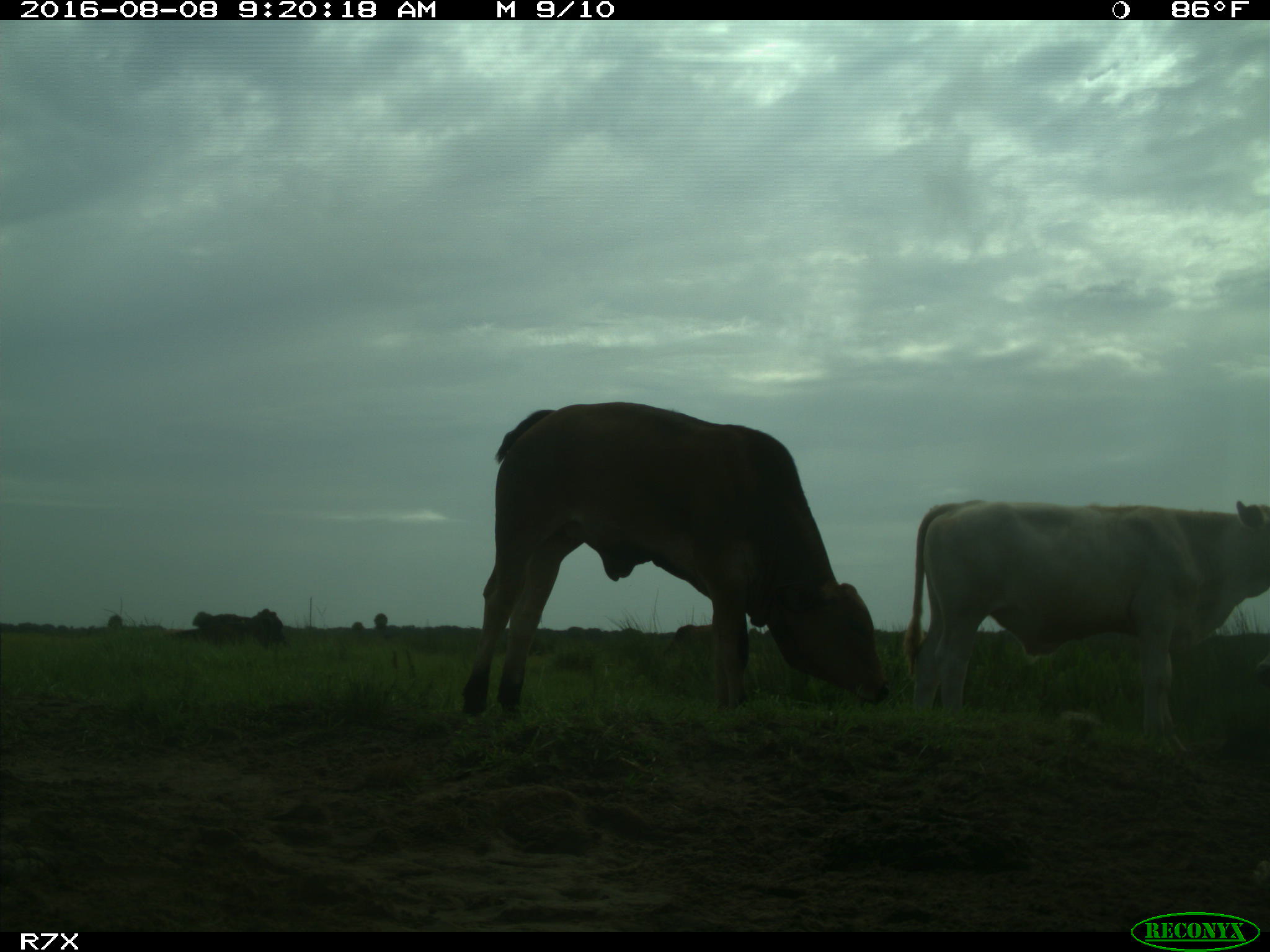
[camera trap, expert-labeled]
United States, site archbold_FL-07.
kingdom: Animalia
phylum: Chordata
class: Mammalia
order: Artiodactyla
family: Bovidae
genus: Bos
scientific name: Bos taurus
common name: domestic cow